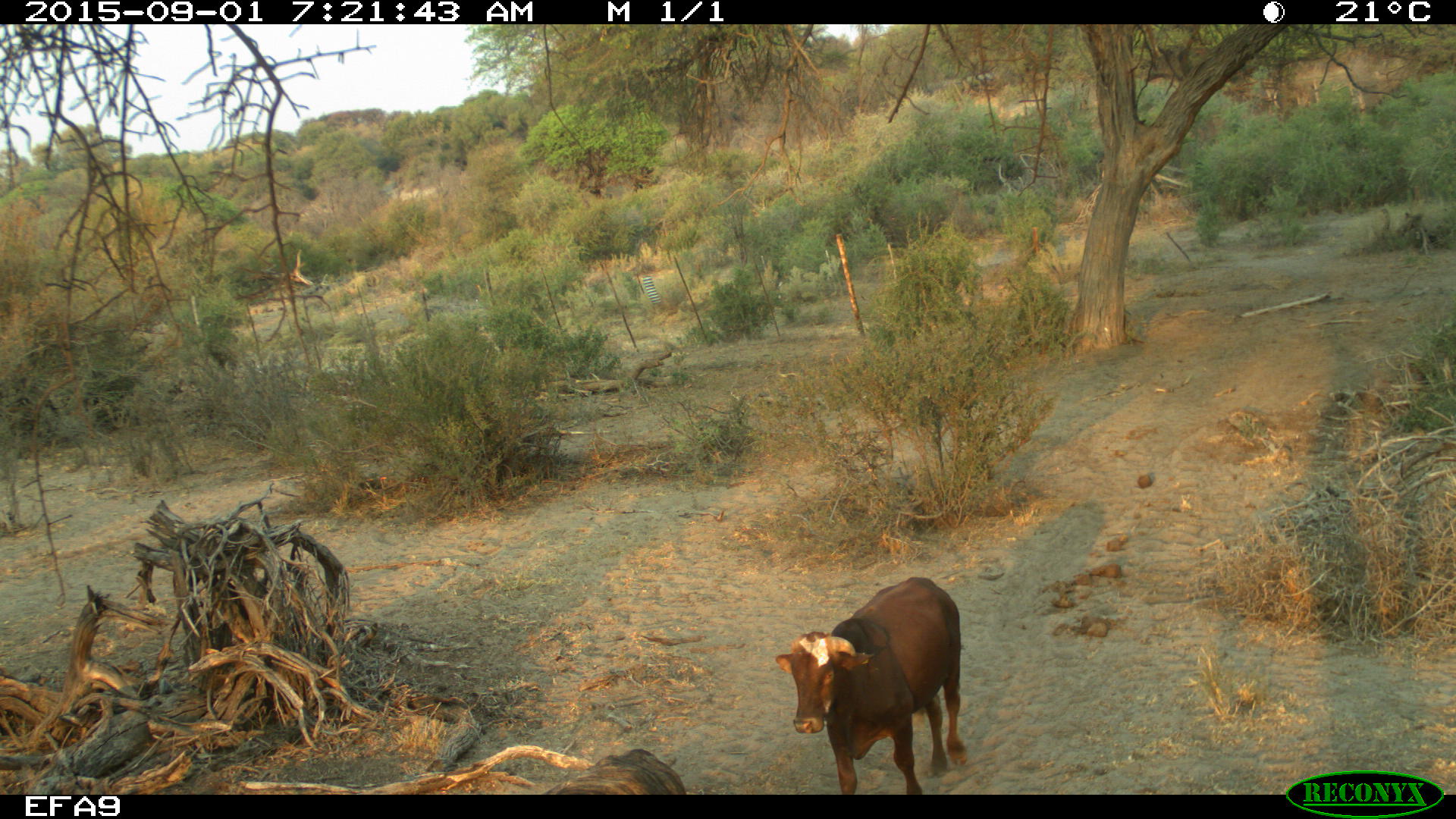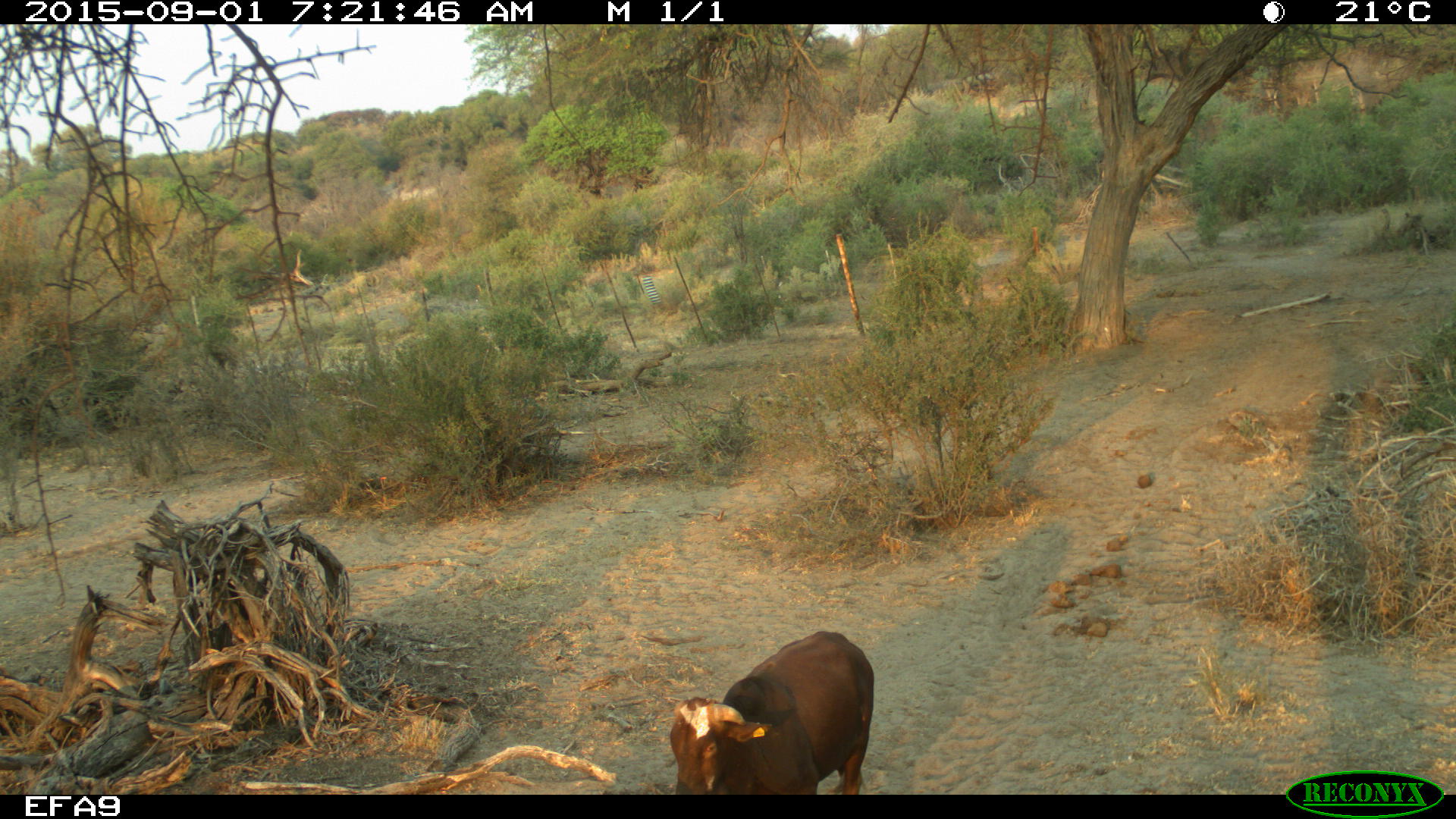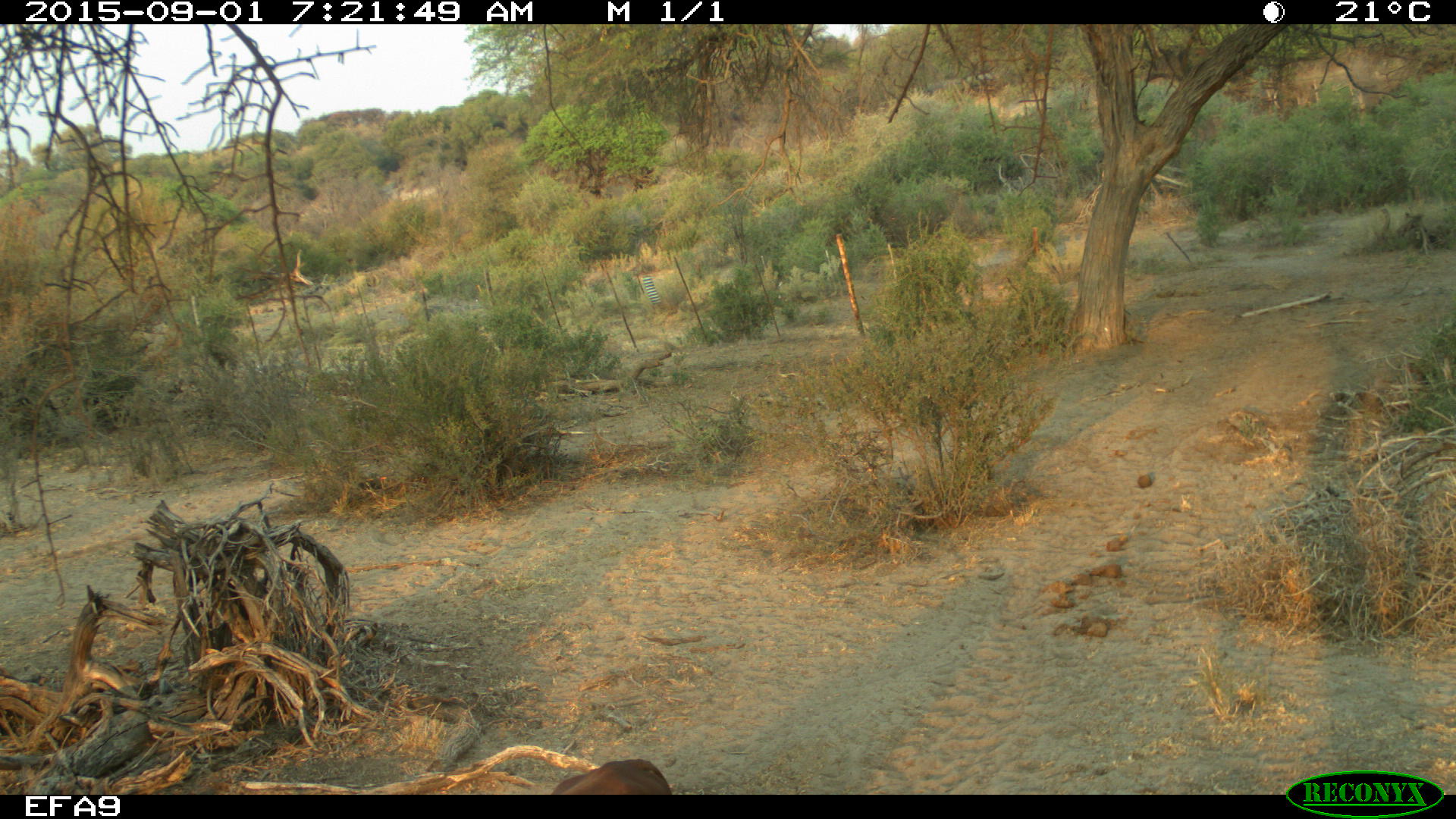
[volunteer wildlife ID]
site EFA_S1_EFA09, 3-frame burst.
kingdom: Animalia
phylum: Chordata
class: Mammalia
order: Artiodactyla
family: Bovidae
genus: Bos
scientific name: Bos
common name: cattle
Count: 1.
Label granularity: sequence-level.